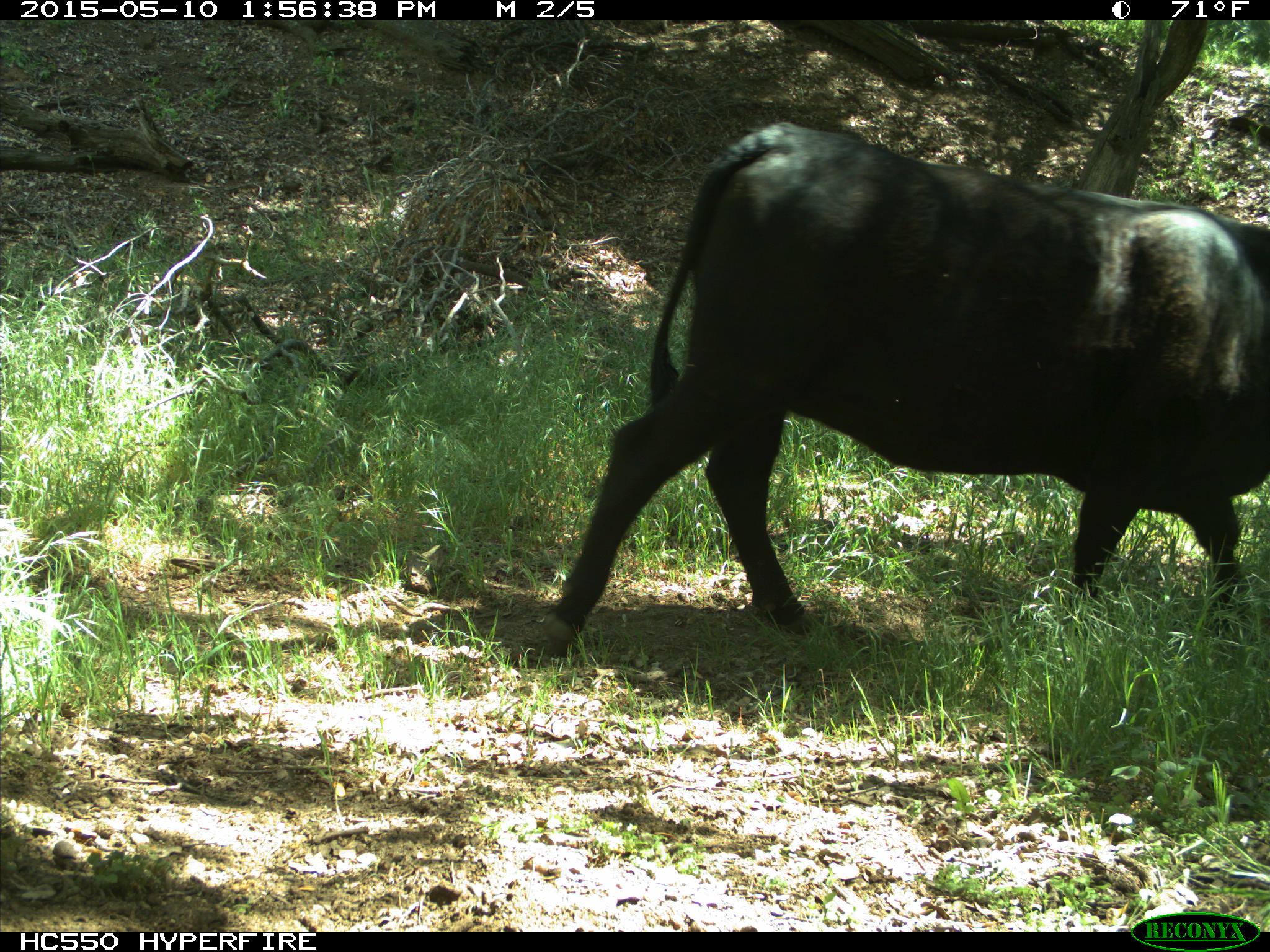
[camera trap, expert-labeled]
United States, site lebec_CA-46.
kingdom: Animalia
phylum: Chordata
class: Mammalia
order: Artiodactyla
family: Bovidae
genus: Bos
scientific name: Bos taurus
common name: domestic cow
Bos taurus (domestic cow).